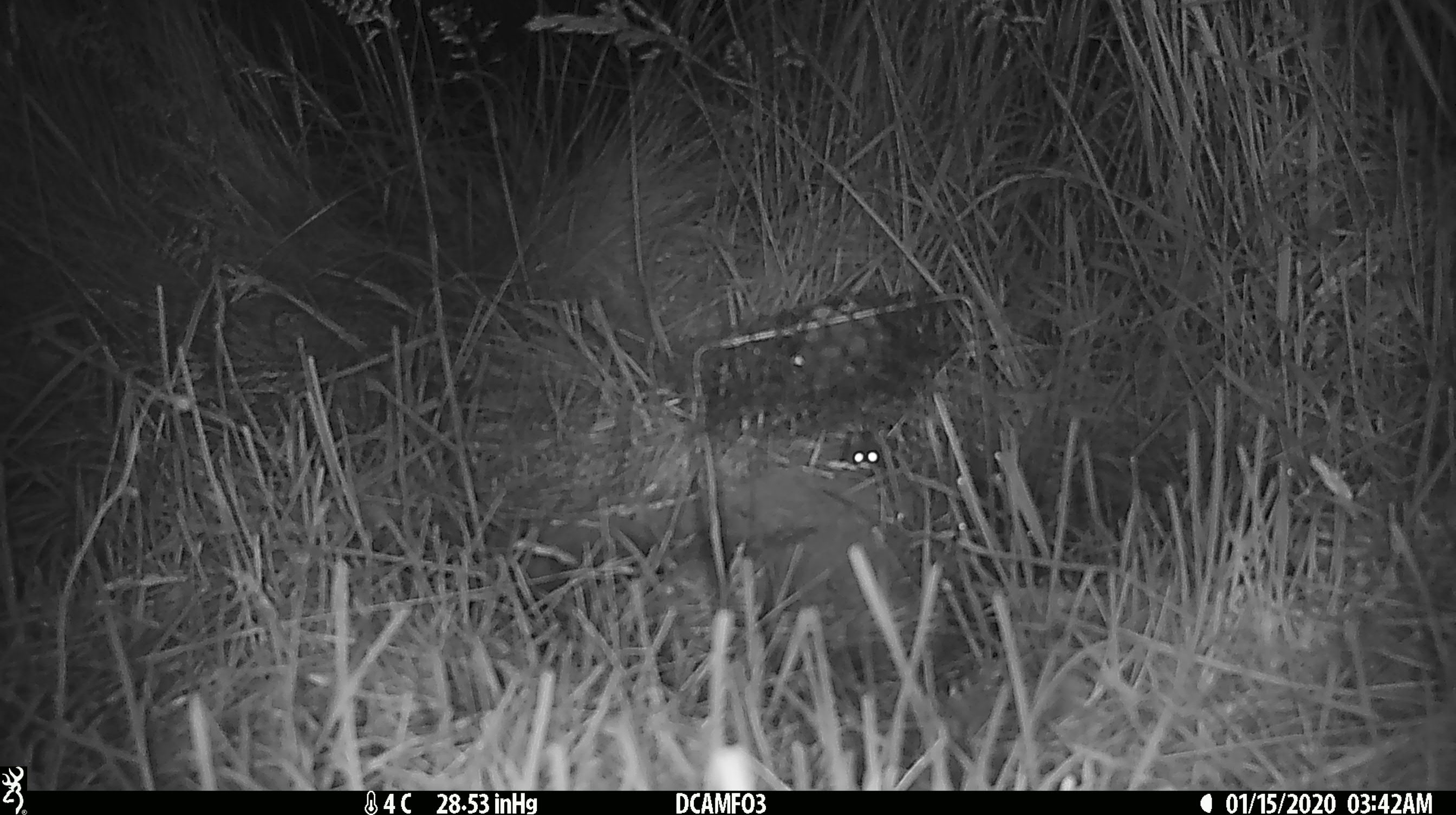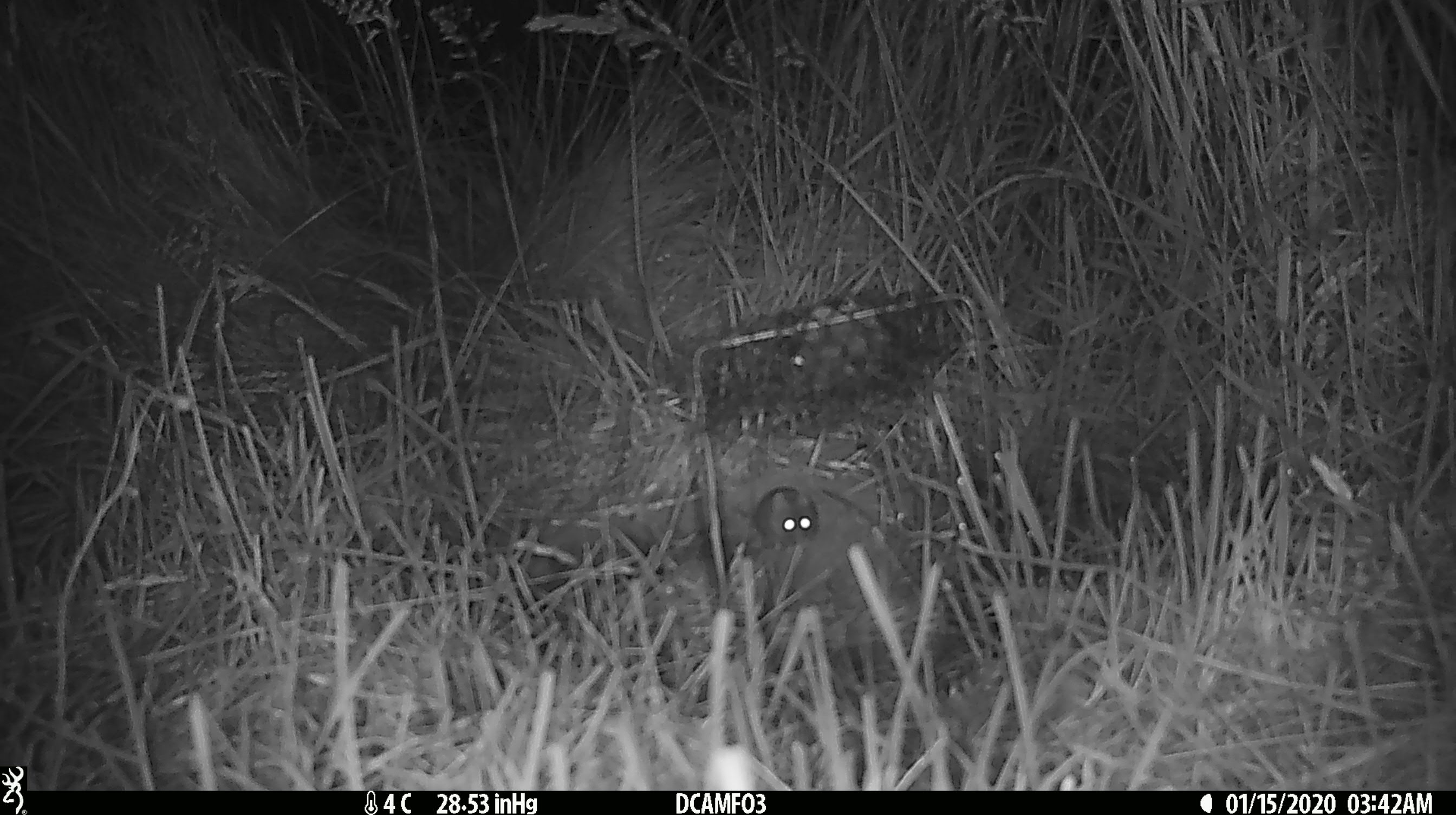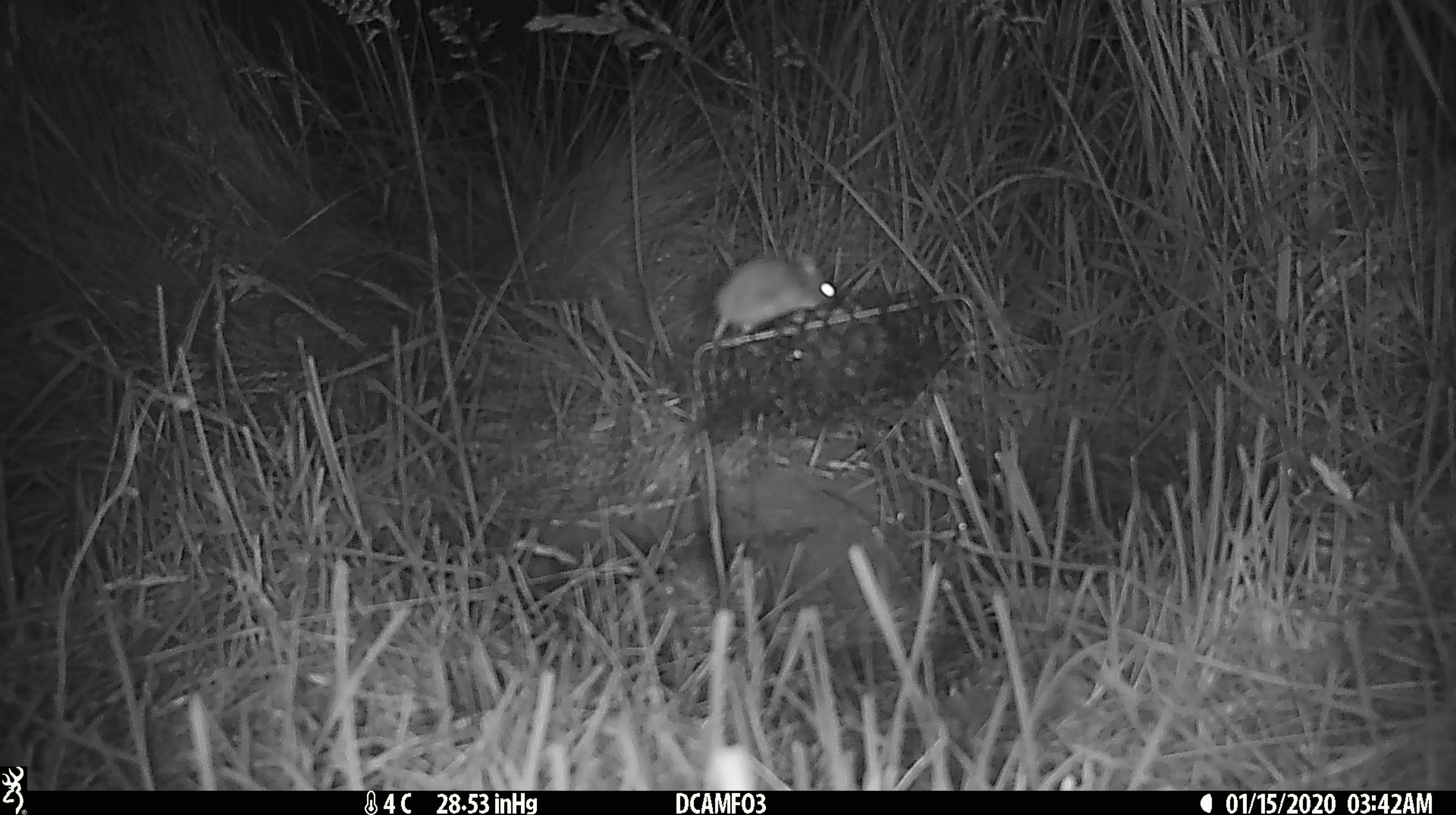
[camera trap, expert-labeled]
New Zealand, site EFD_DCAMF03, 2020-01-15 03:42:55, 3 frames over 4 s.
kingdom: Animalia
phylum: Chordata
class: Mammalia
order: Rodentia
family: Muridae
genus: Mus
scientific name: Mus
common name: mouse